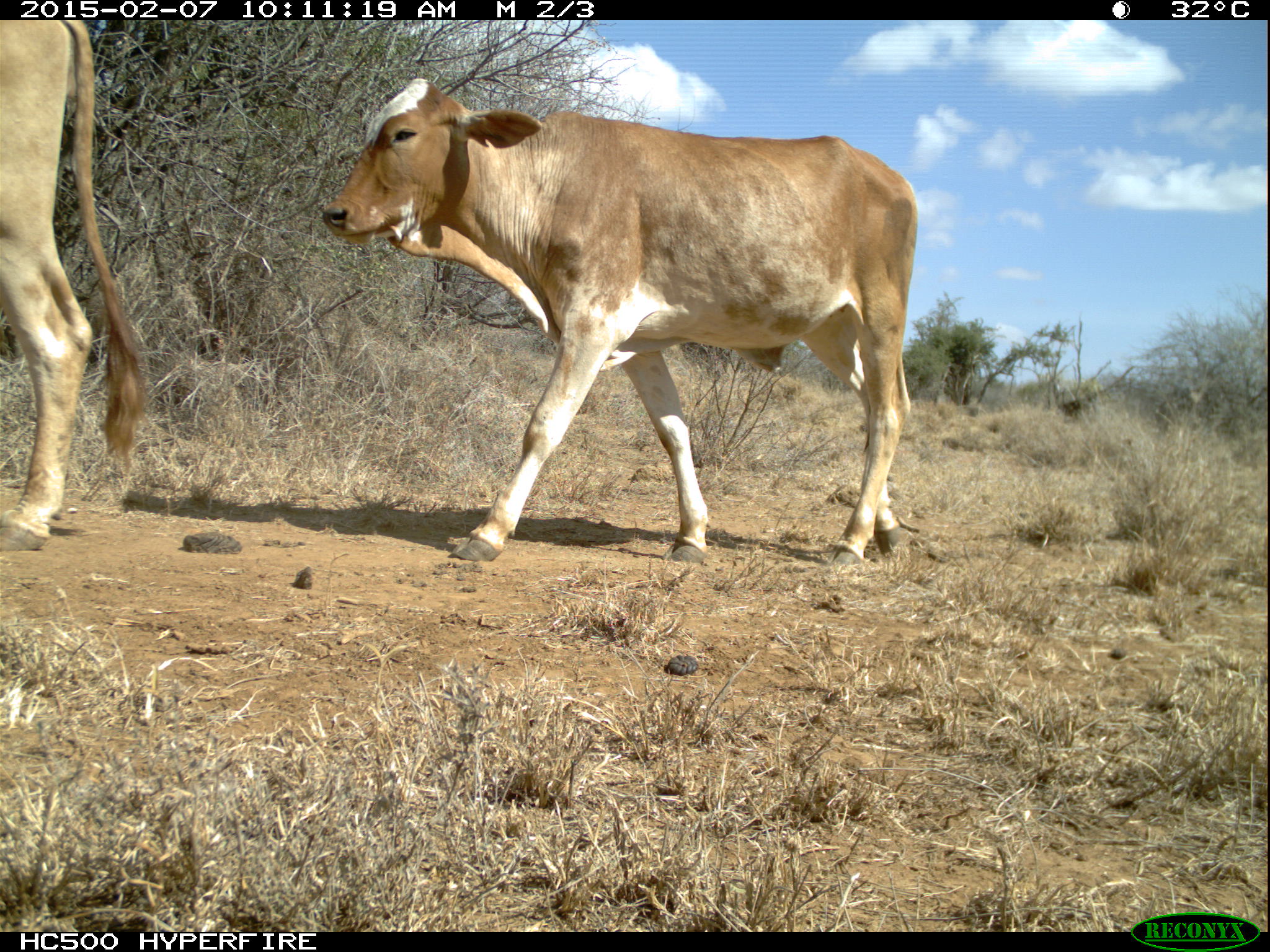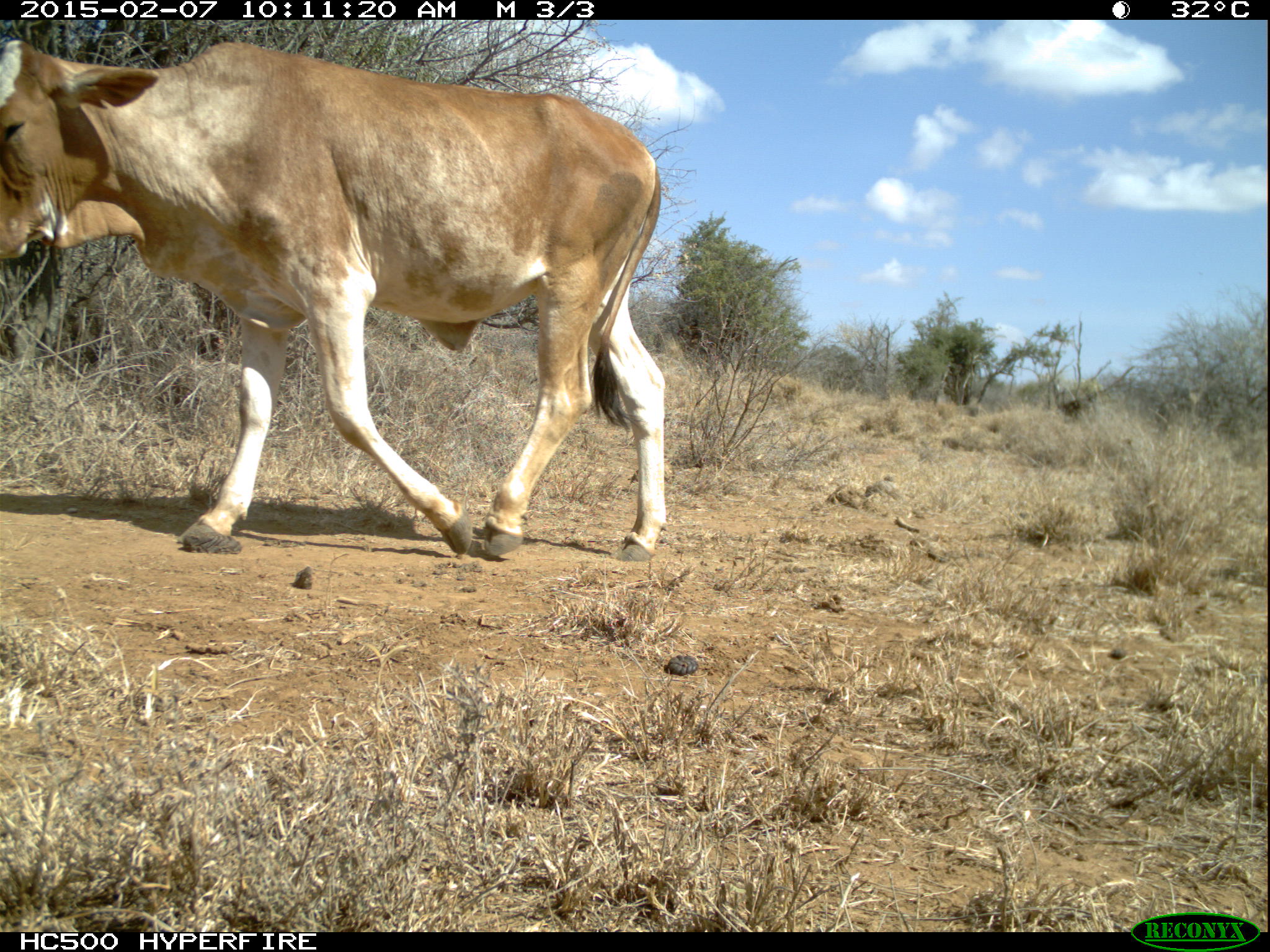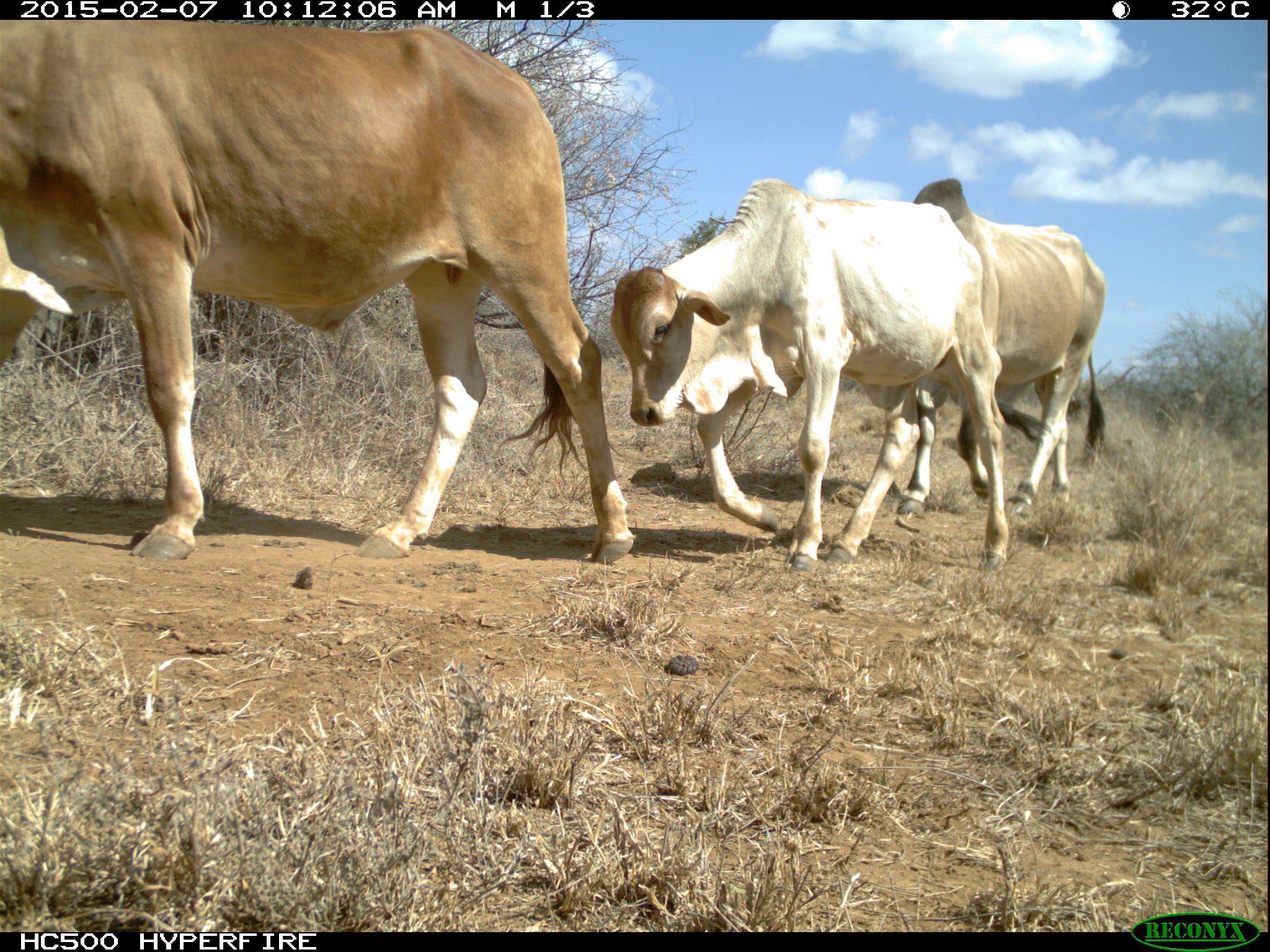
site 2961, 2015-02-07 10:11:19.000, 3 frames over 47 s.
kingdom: Animalia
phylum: Chordata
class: Mammalia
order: Artiodactyla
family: Bovidae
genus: Bos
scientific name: Bos taurus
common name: domestic cattle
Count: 30.